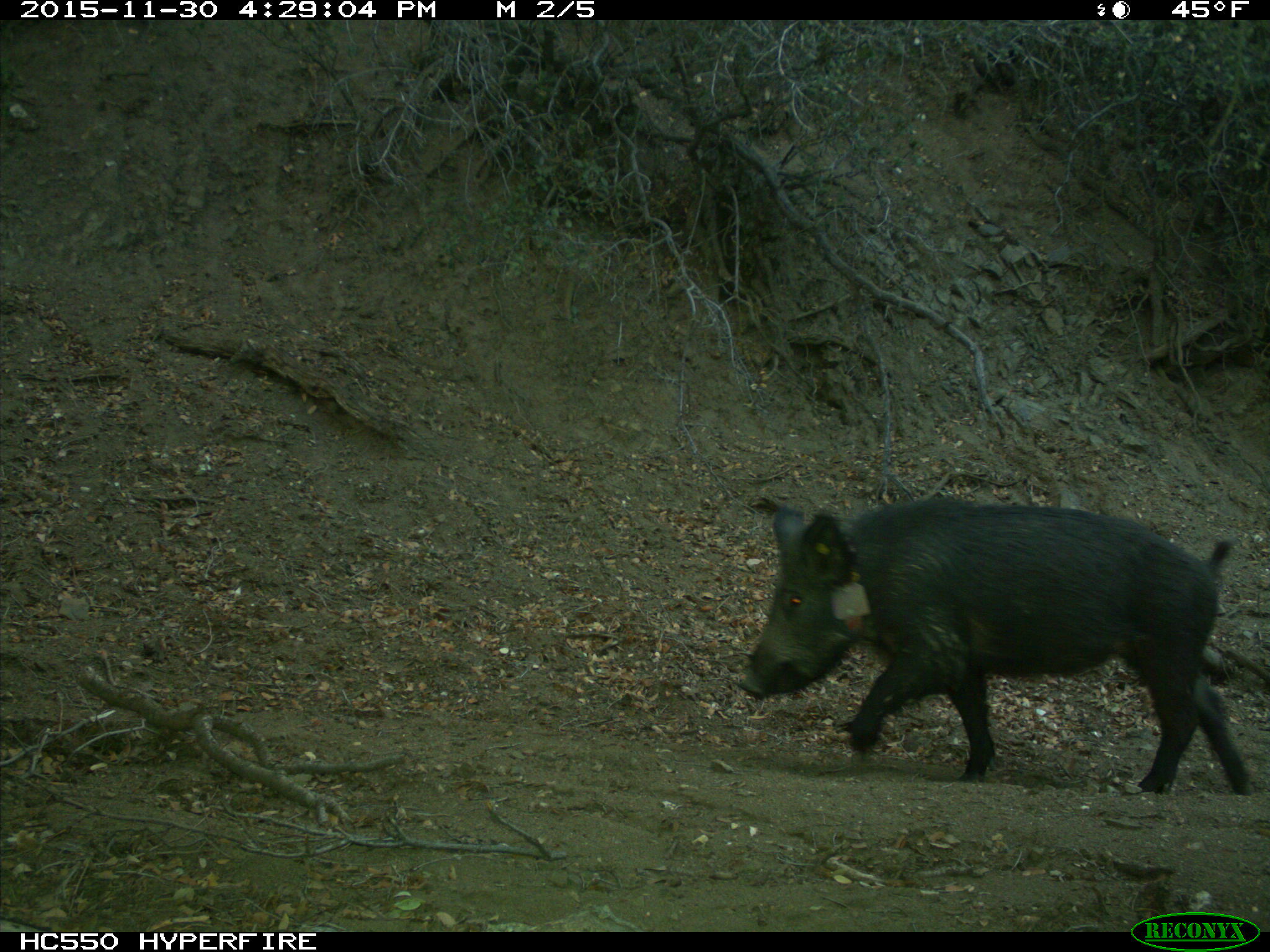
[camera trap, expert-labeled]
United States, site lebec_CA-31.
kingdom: Animalia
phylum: Chordata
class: Mammalia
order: Artiodactyla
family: Suidae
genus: Sus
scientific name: Sus scrofa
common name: wild boar